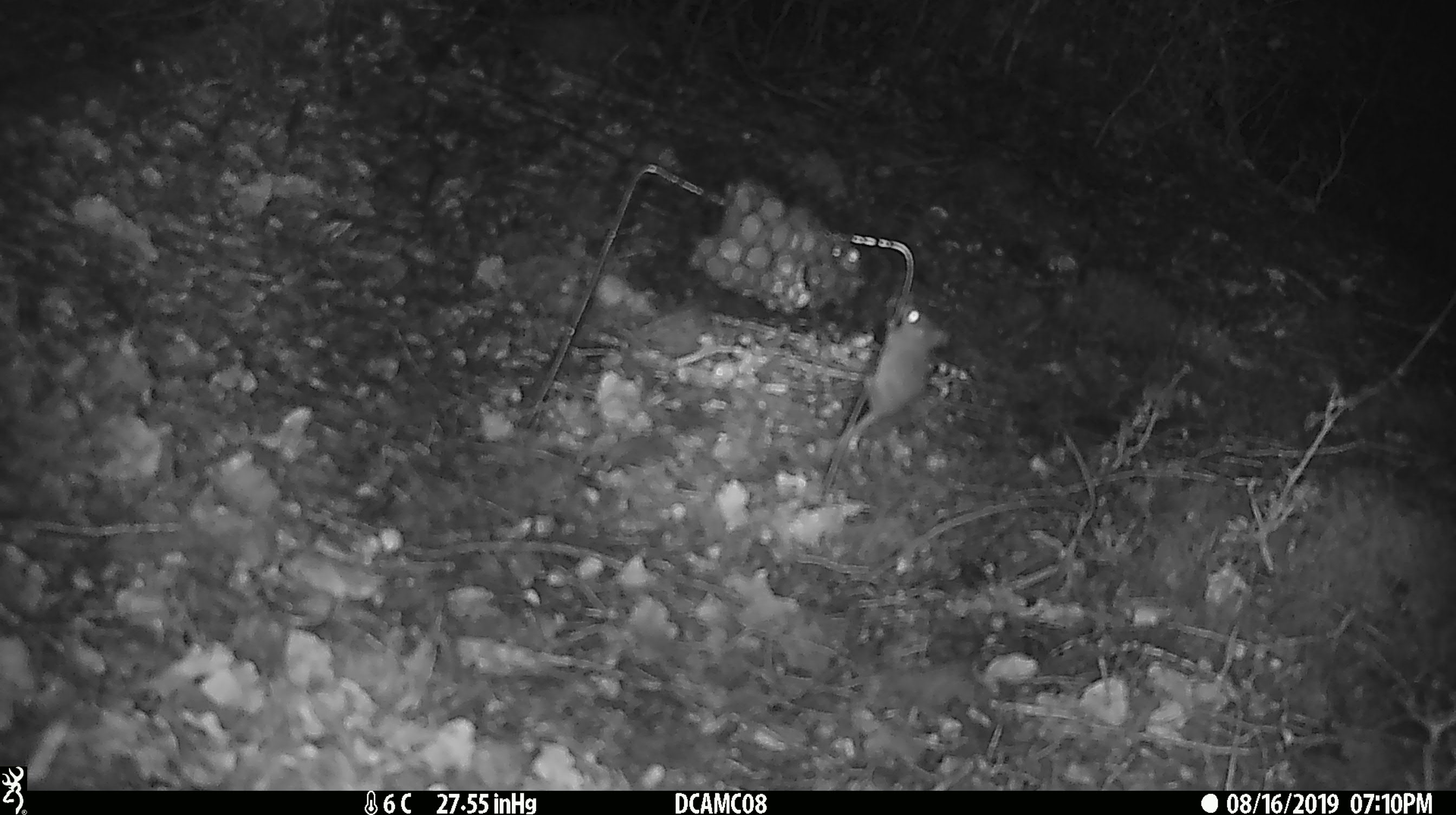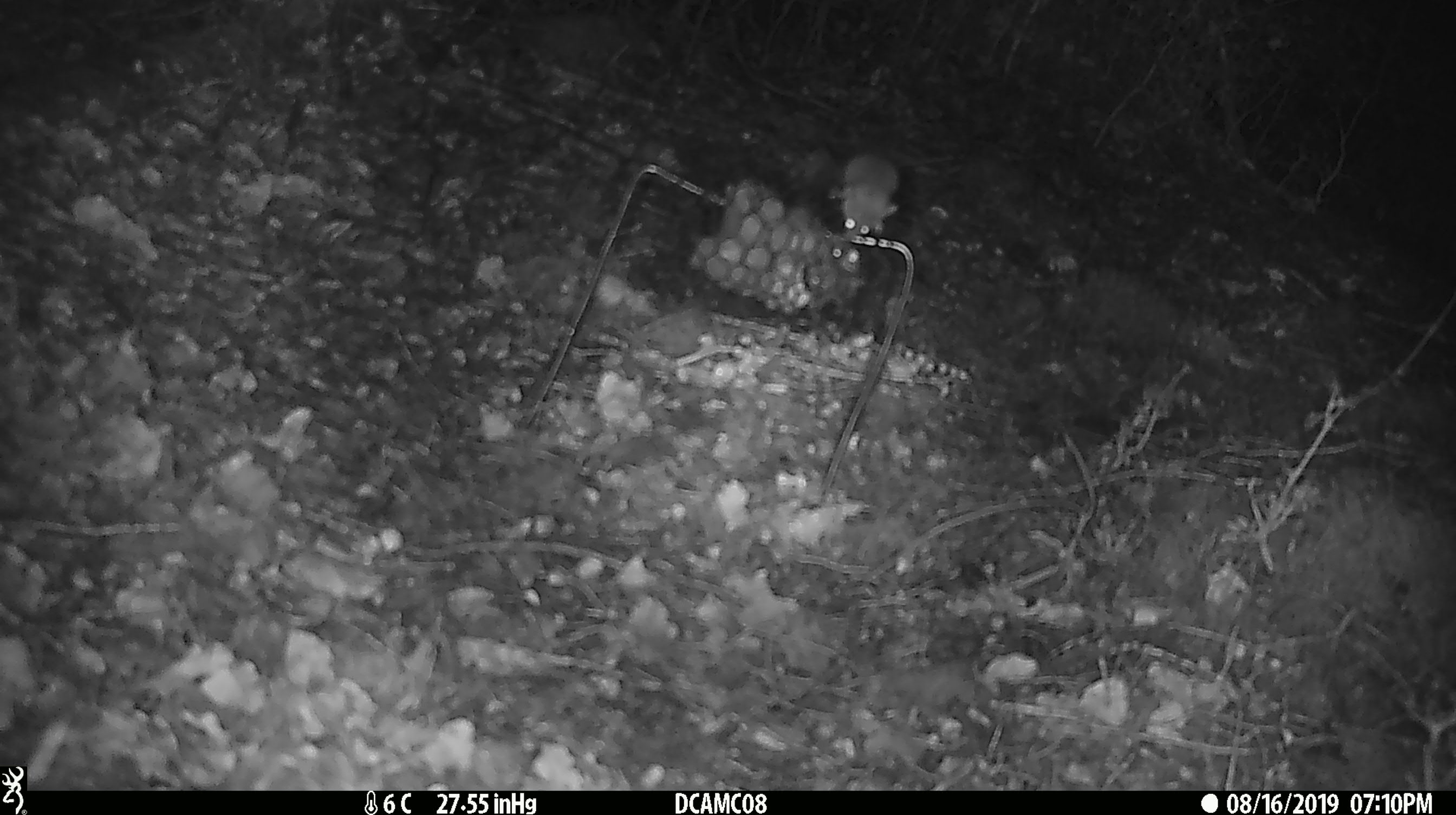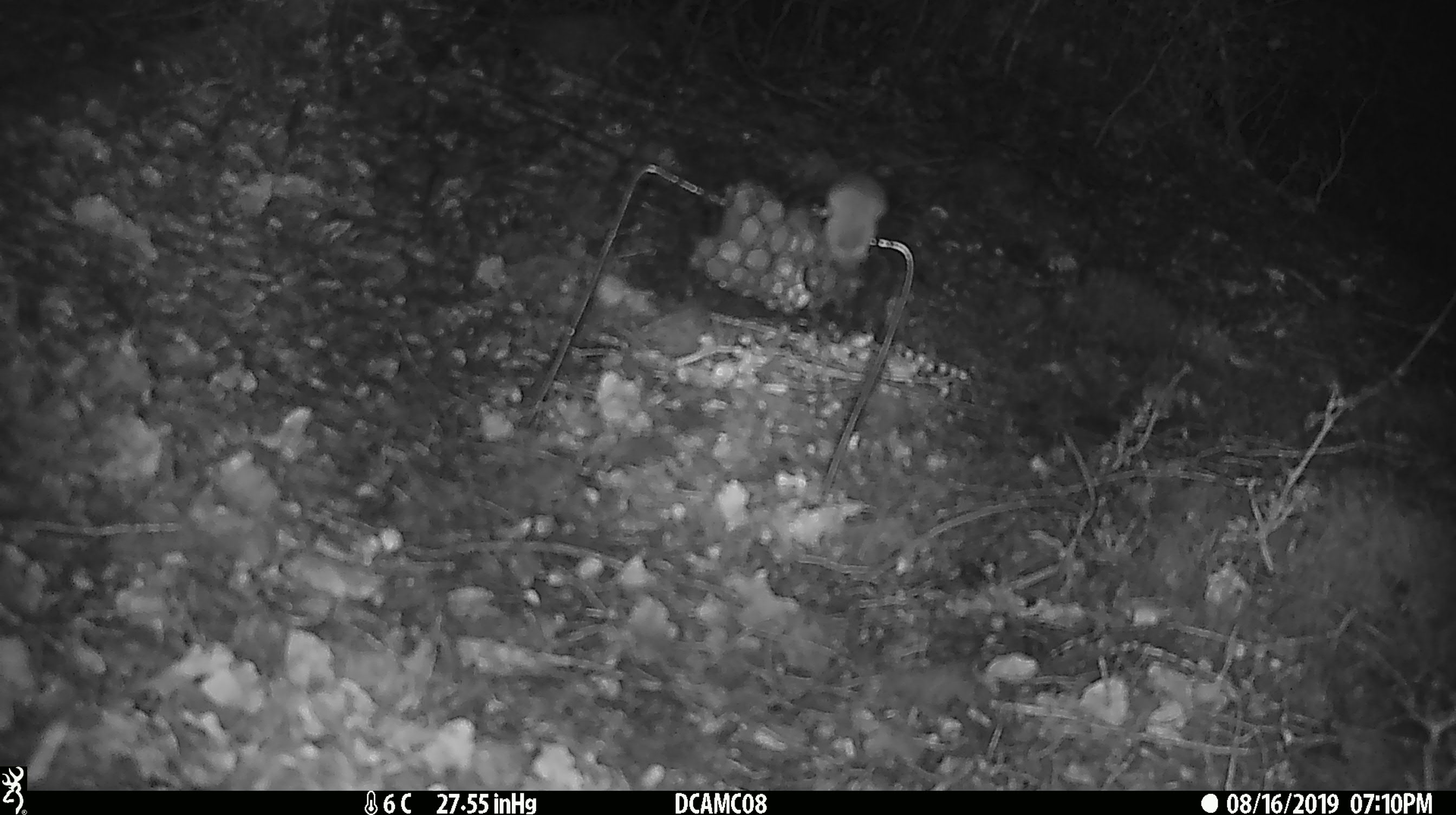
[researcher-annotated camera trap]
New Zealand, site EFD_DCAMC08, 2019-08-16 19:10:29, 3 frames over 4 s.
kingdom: Animalia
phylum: Chordata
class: Mammalia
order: Rodentia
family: Muridae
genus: Mus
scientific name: Mus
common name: mouse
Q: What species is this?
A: Mouse (Mus).